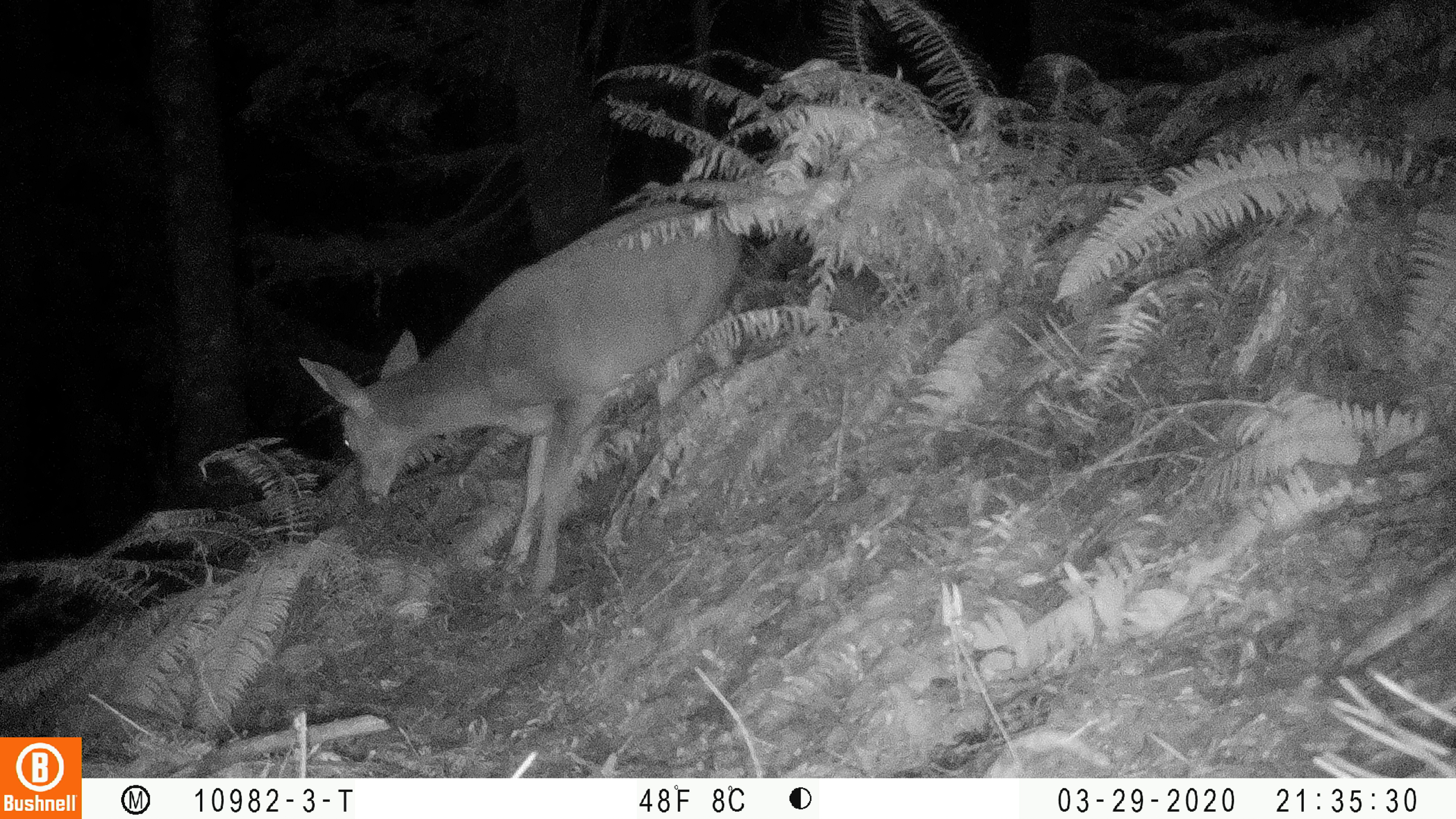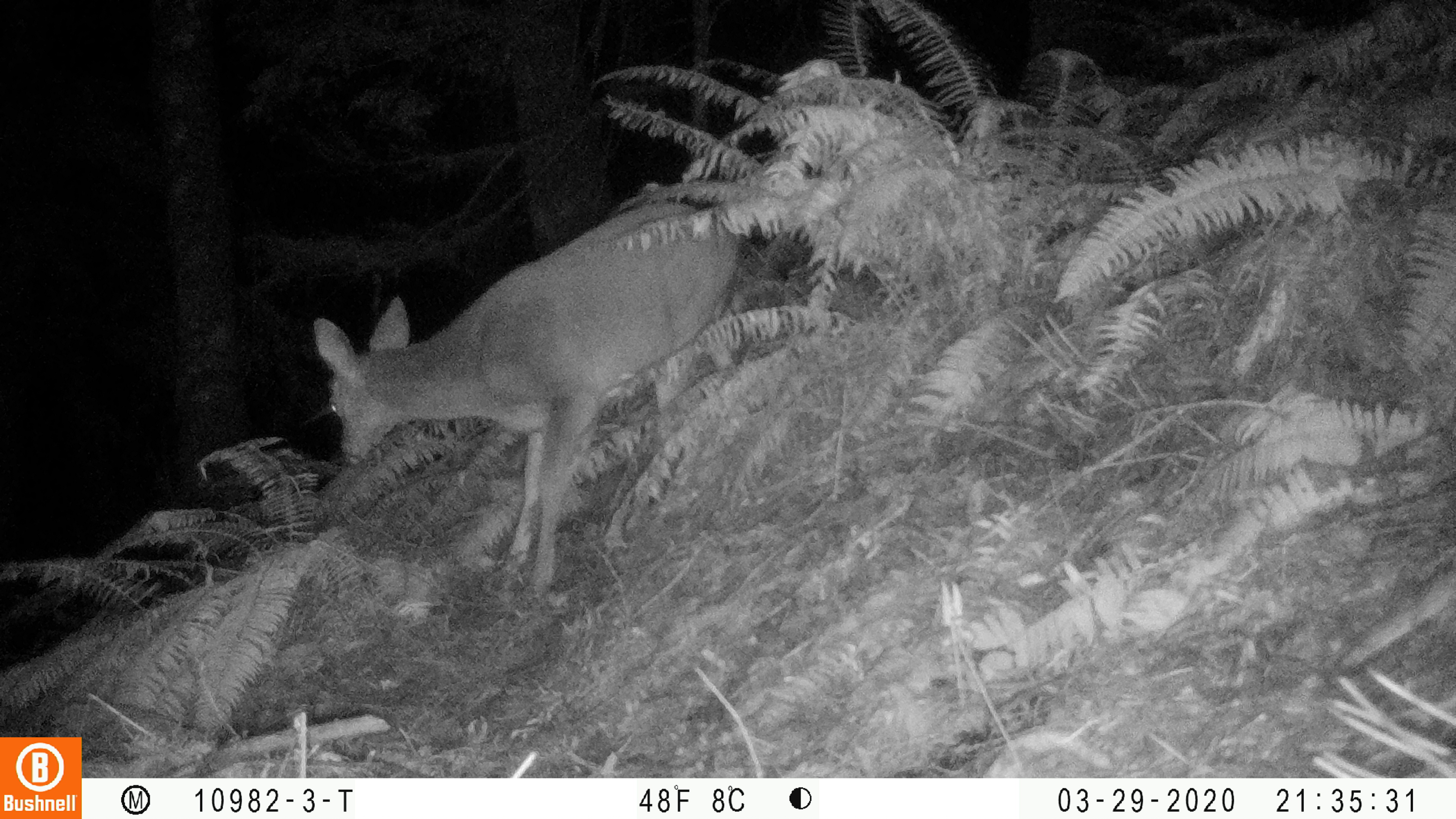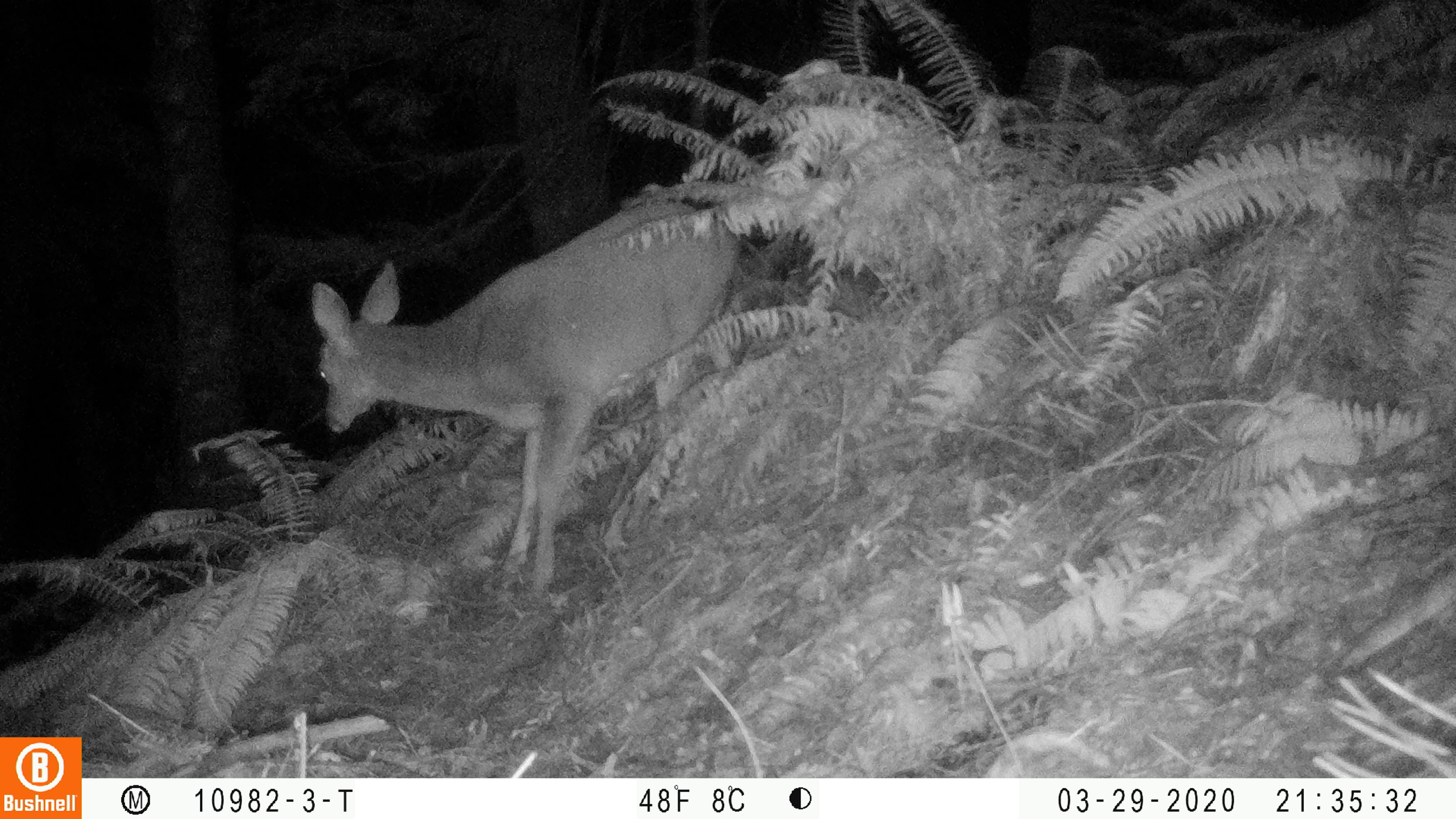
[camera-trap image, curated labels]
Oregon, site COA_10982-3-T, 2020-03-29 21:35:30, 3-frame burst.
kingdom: Animalia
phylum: Chordata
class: Mammalia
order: Artiodactyla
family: Cervidae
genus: Odocoileus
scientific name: Odocoileus hemionus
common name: black-tailed deer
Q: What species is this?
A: Black-tailed deer (Odocoileus hemionus).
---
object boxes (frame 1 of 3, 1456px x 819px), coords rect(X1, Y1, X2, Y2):
black-tailed deer: rect(292, 162, 755, 598)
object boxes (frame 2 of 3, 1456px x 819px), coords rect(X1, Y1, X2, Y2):
black-tailed deer: rect(304, 171, 751, 600)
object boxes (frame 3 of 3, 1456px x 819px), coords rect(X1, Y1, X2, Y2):
black-tailed deer: rect(304, 171, 751, 602)